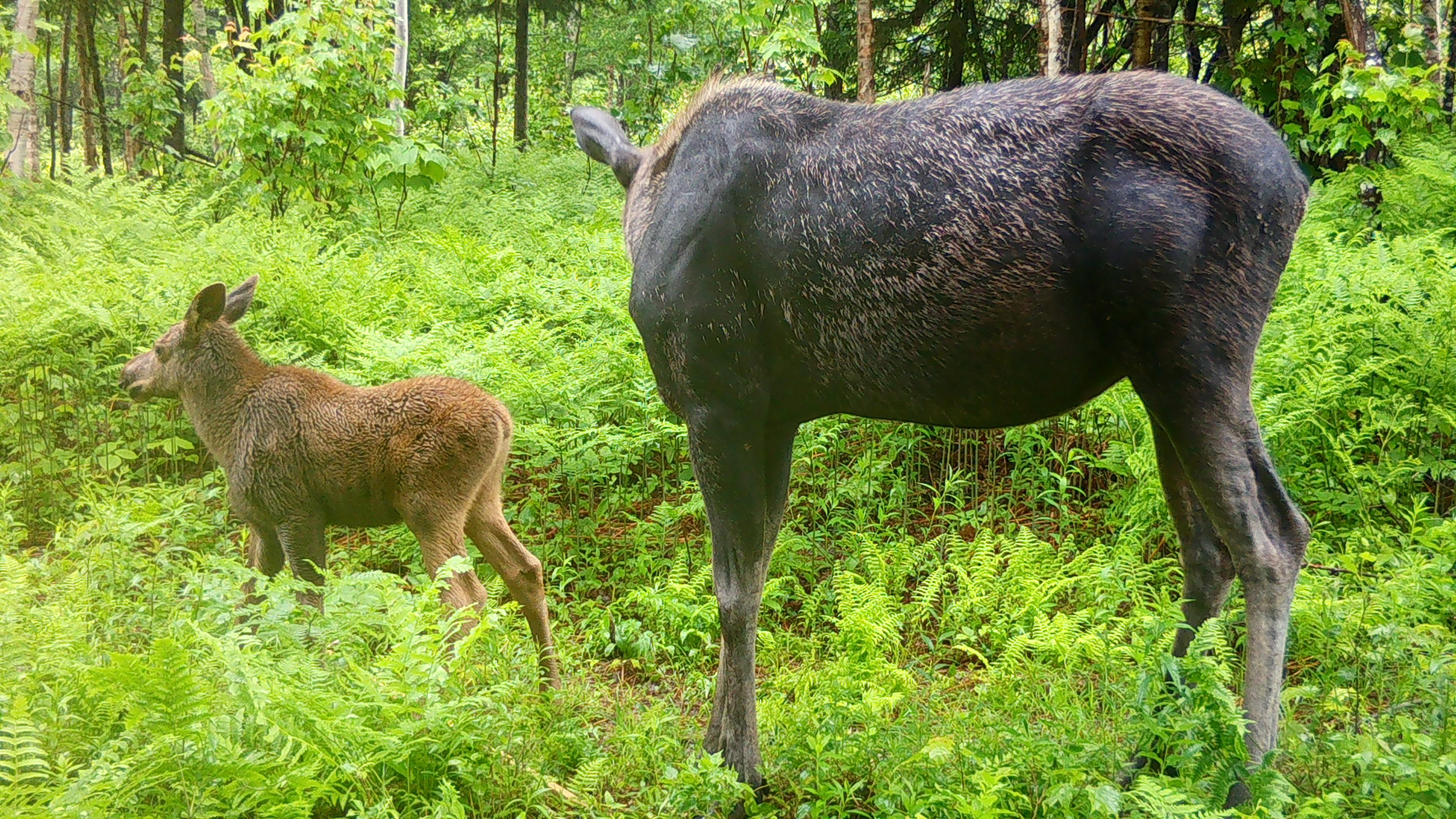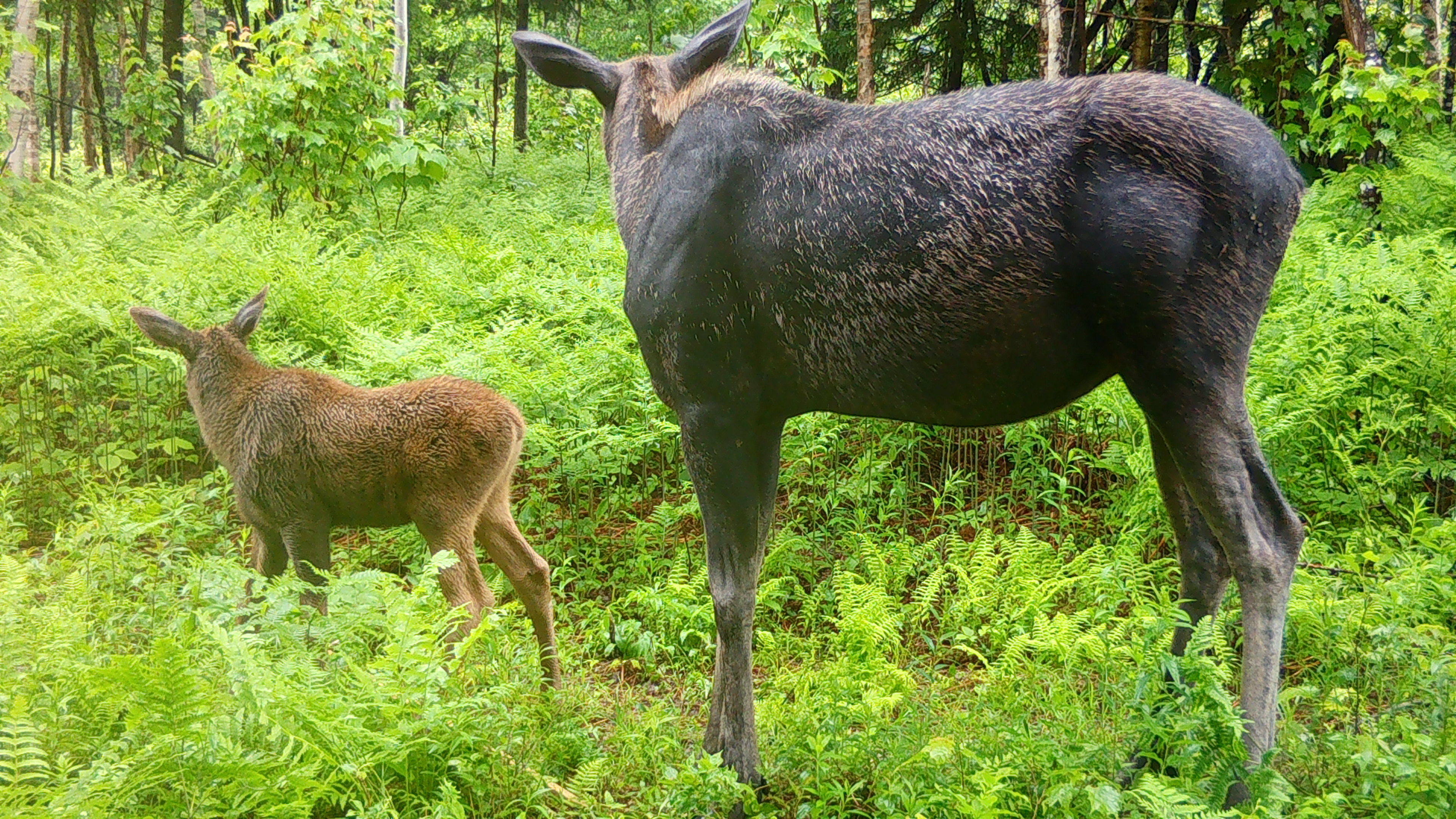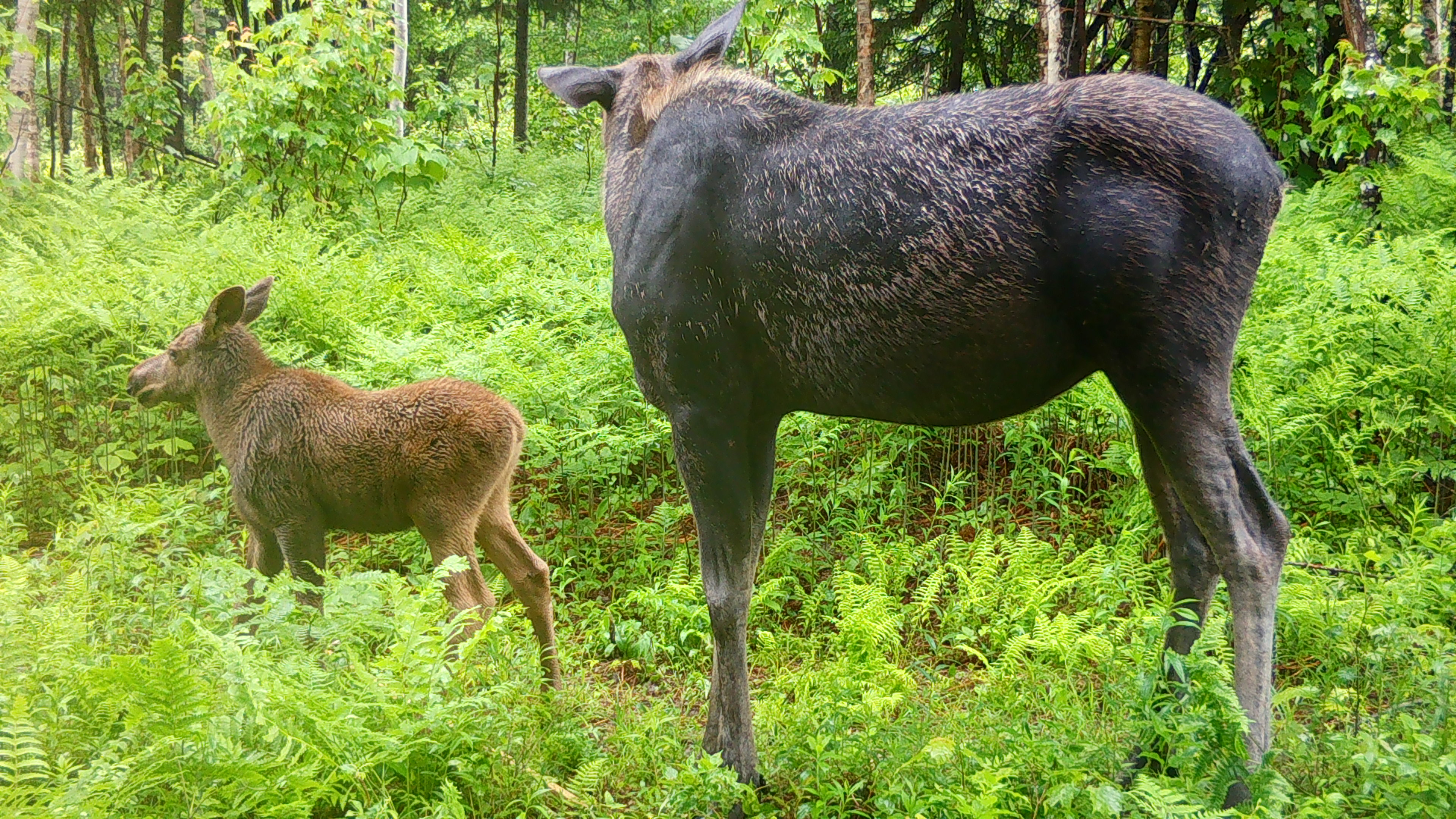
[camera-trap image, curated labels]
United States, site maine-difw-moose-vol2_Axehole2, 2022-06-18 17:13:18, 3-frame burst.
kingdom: Animalia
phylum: Chordata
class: Mammalia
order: Artiodactyla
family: Cervidae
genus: Alces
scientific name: Alces alces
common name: moose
Moose (Alces alces).